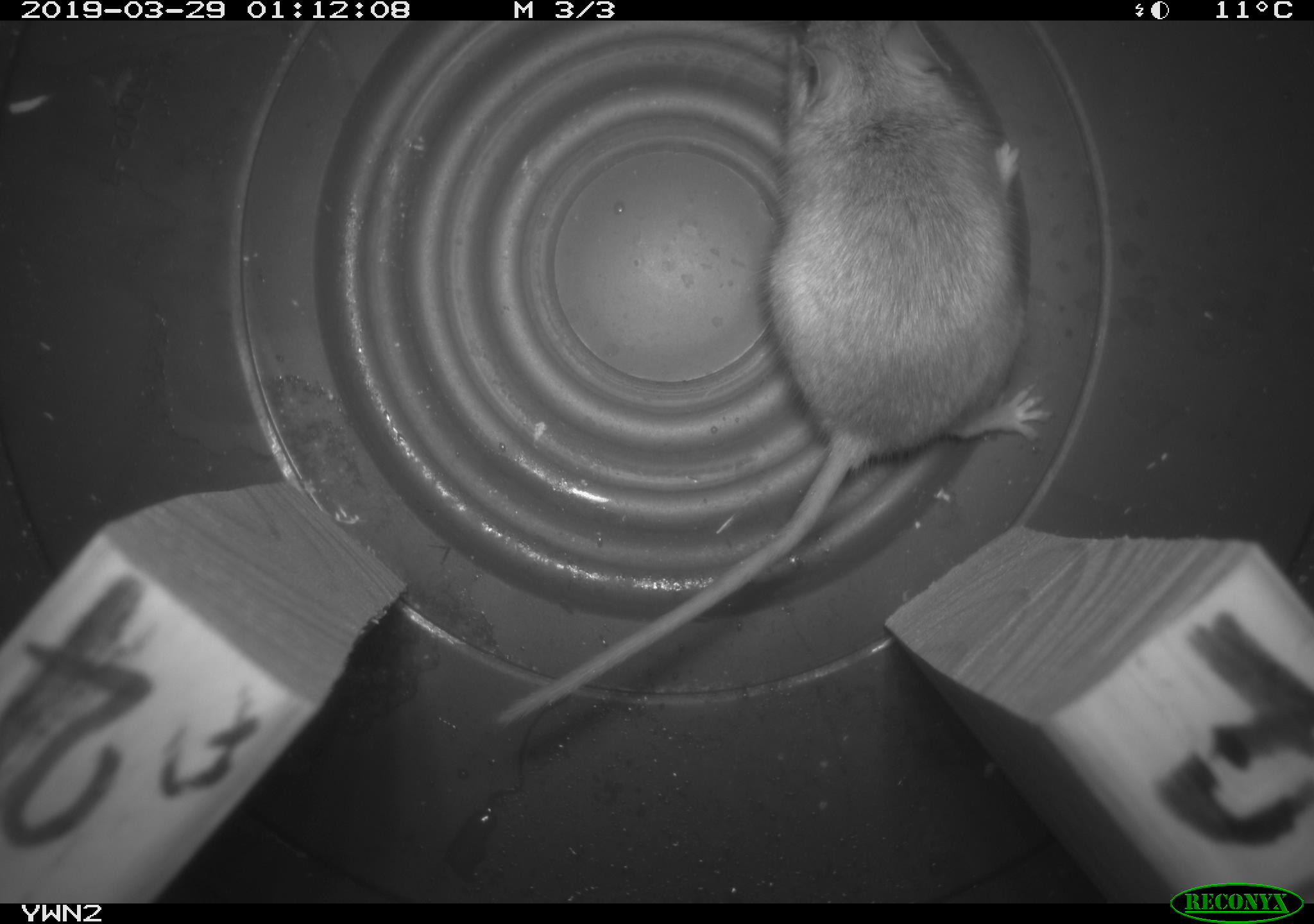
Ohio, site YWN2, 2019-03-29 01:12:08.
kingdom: Animalia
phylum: Chordata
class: Mammalia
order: Rodentia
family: Cricetidae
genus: Peromyscus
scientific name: Peromyscus leucopus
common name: white-footed mouse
White-footed mouse (Peromyscus leucopus).